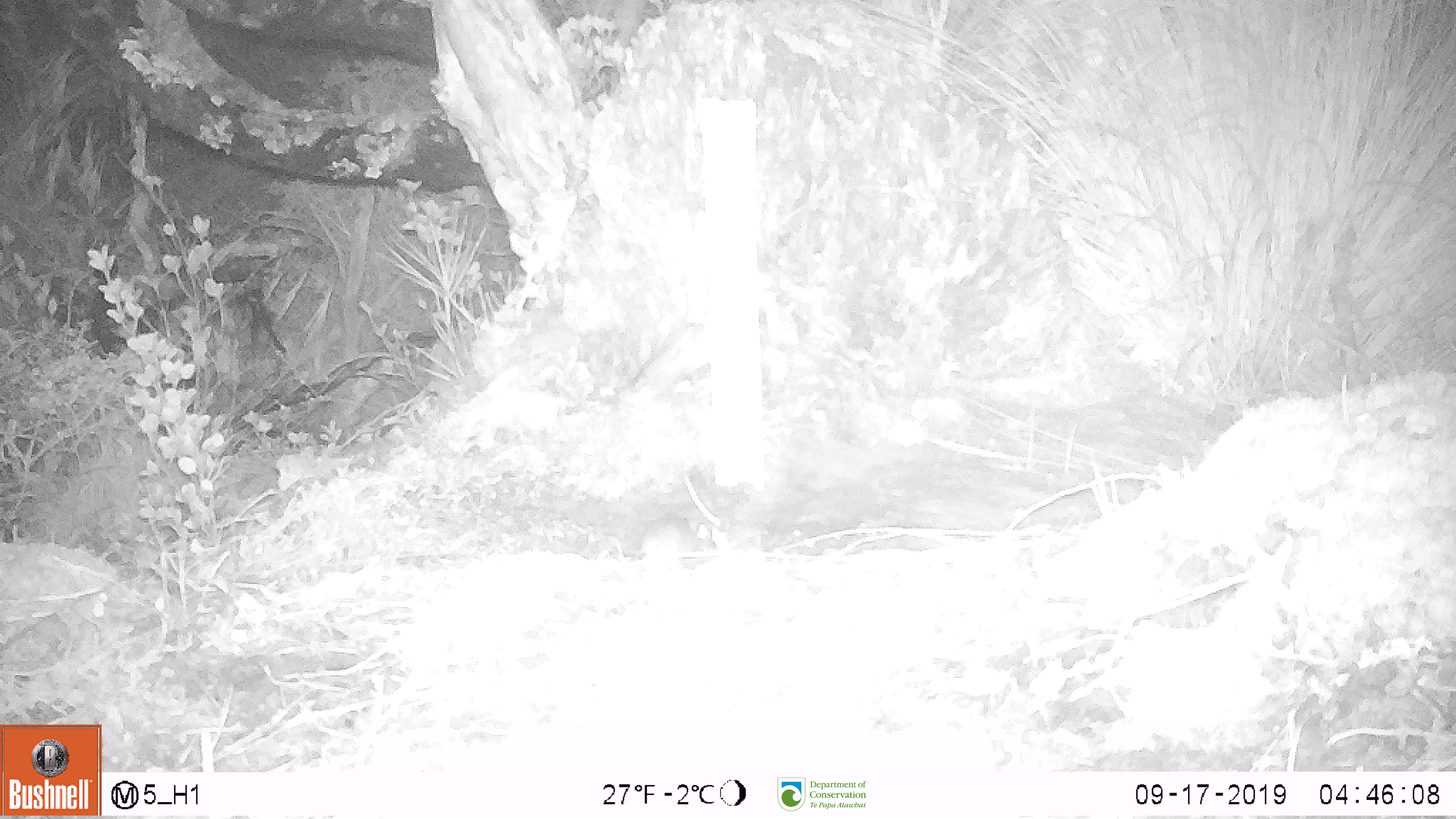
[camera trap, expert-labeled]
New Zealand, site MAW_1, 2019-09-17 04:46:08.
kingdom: Animalia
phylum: Chordata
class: Mammalia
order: Rodentia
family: Muridae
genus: Mus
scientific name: Mus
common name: mouse